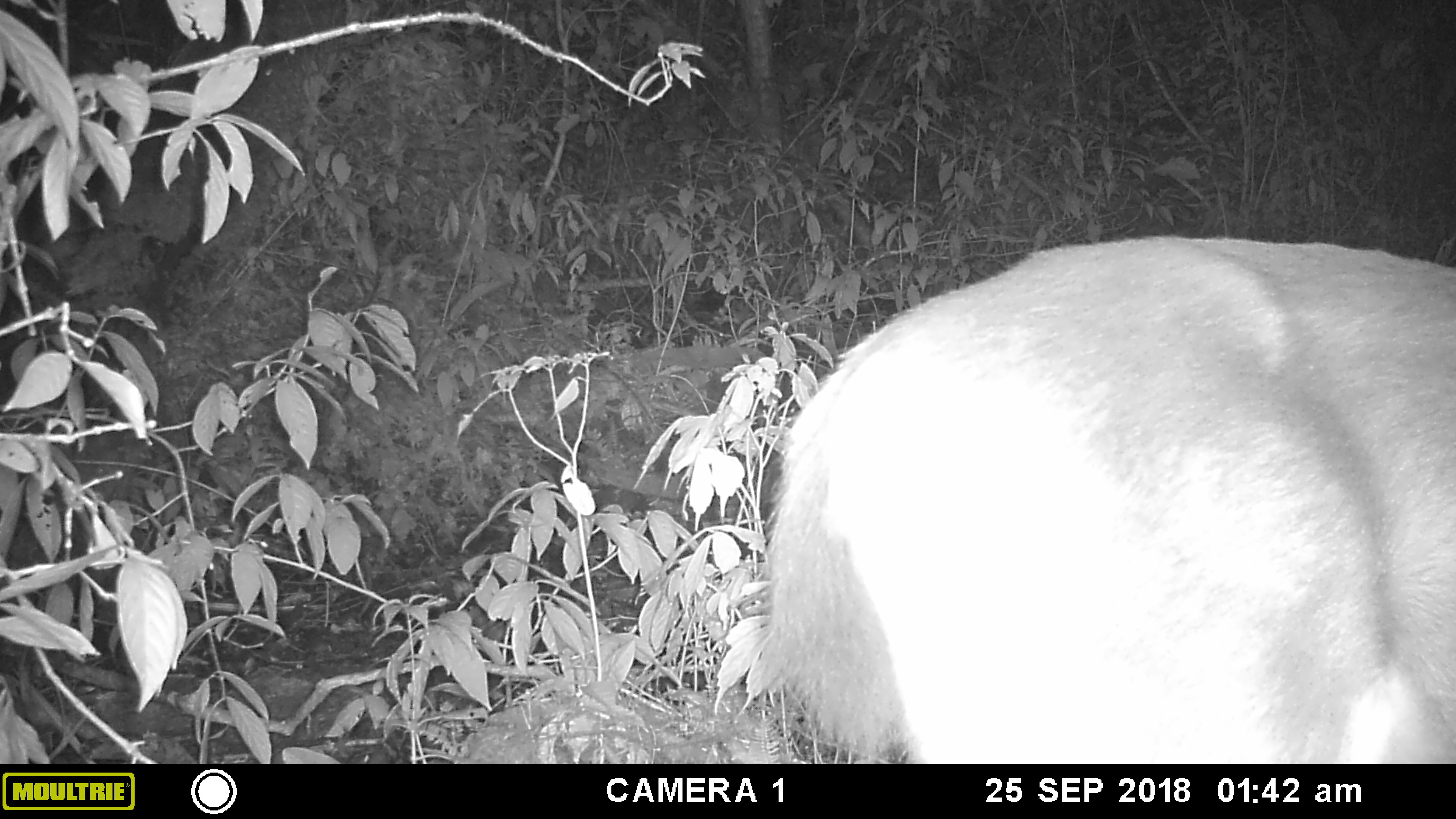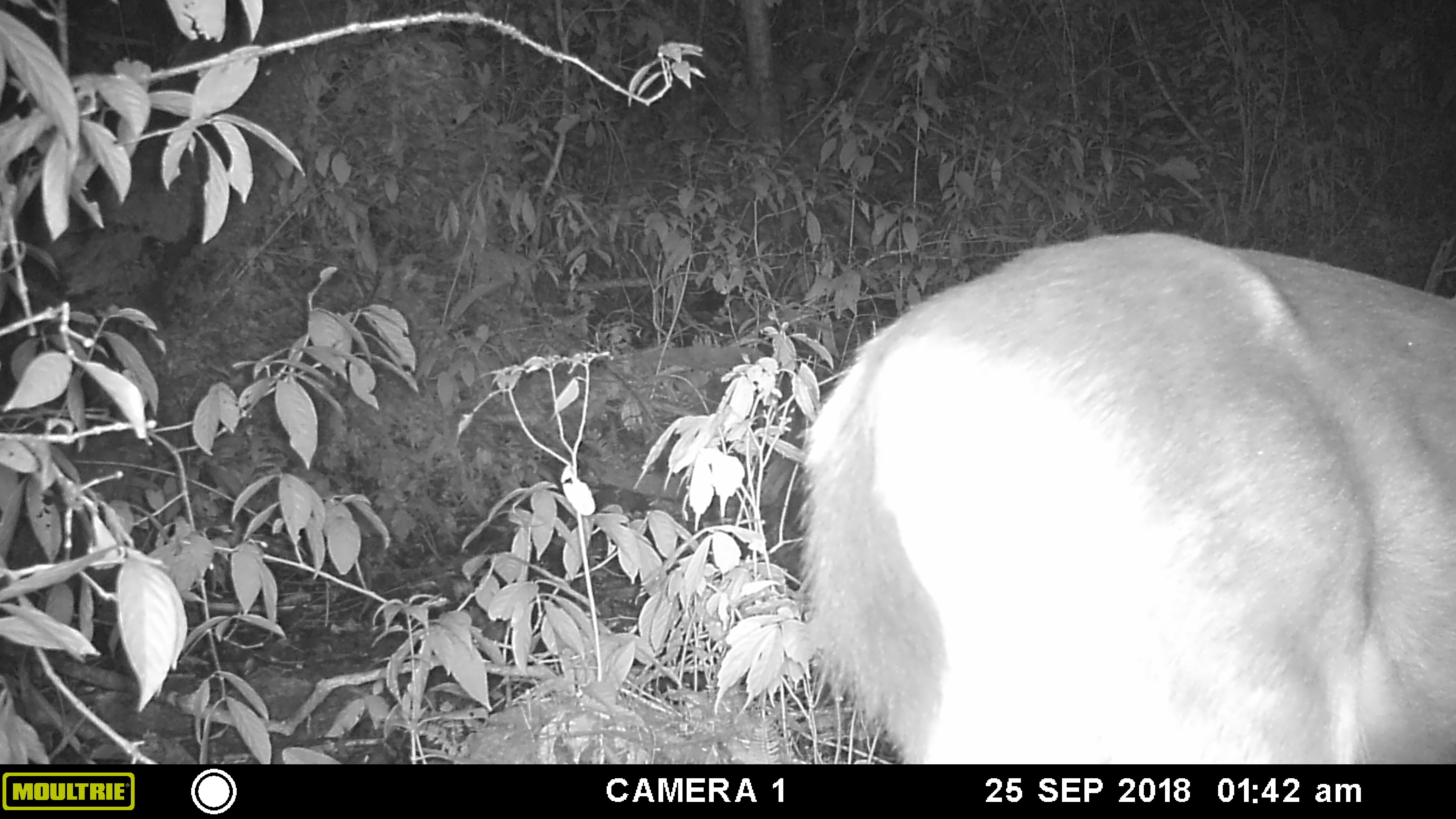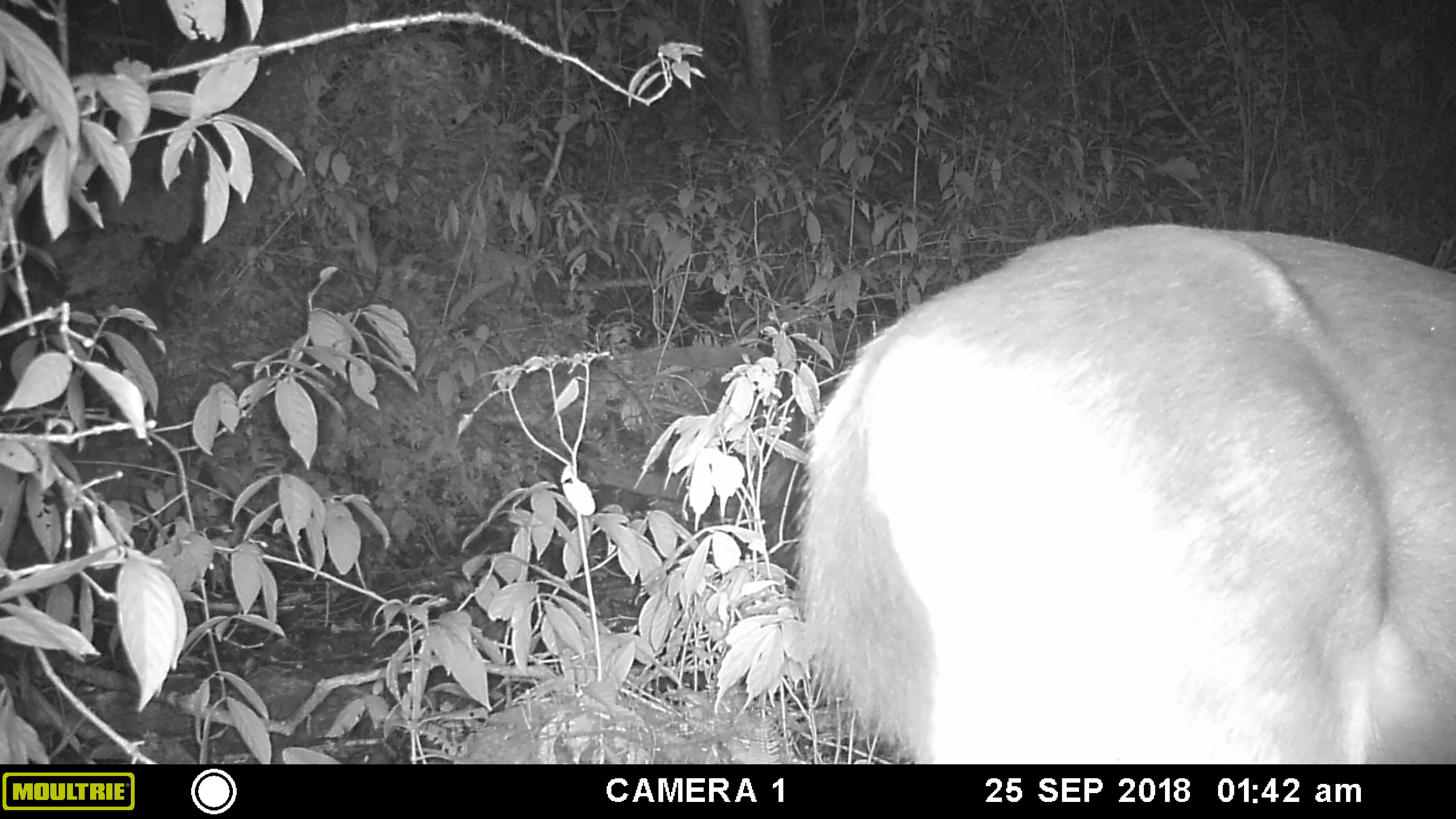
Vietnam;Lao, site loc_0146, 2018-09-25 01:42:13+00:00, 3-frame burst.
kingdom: Animalia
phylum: Chordata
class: Mammalia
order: Artiodactyla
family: Cervidae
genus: Rusa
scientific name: Rusa unicolor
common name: sambar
Sambar (Rusa unicolor). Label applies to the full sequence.